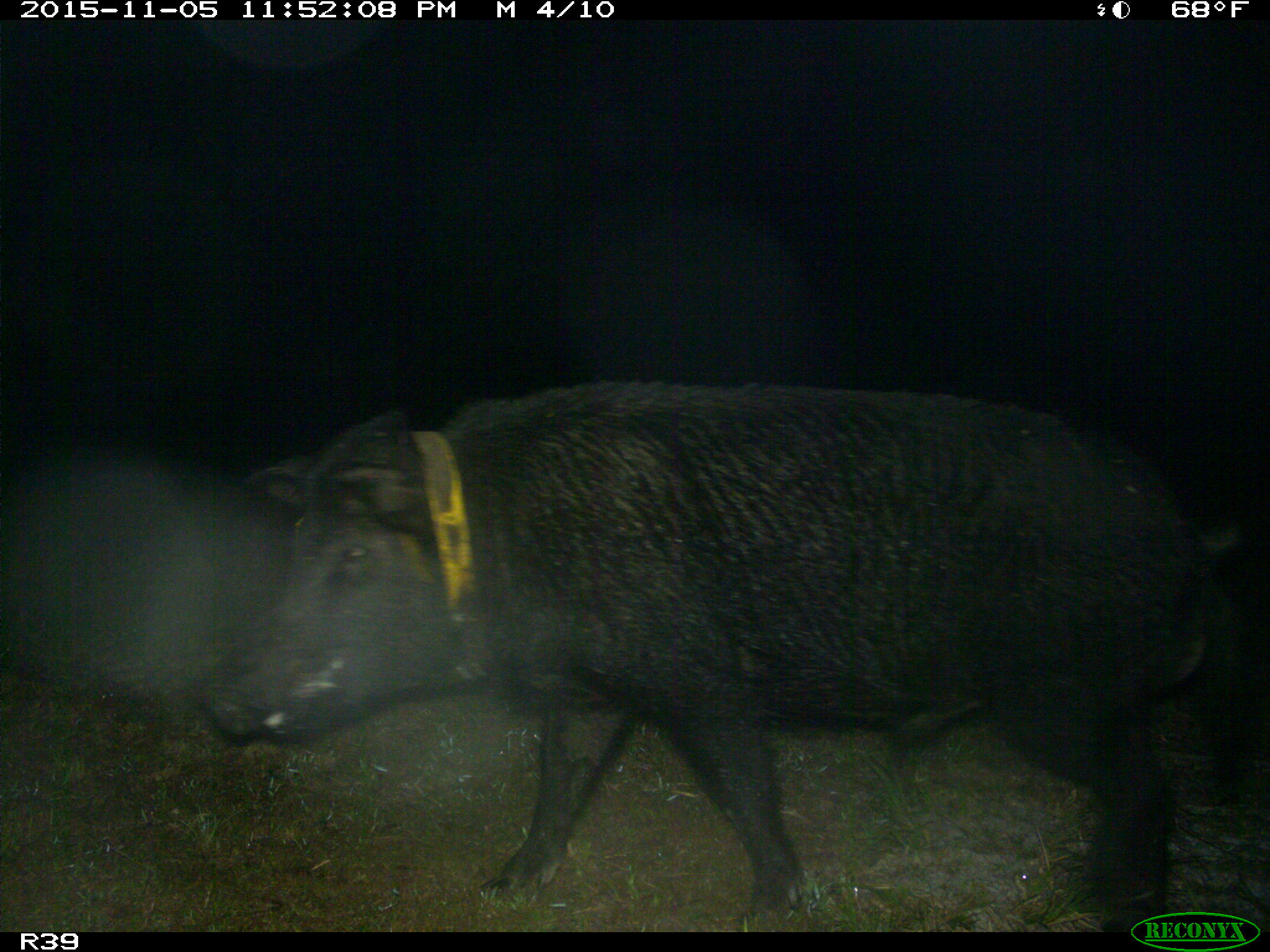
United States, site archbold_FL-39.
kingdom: Animalia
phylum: Chordata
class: Mammalia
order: Artiodactyla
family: Suidae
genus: Sus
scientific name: Sus scrofa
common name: wild boar